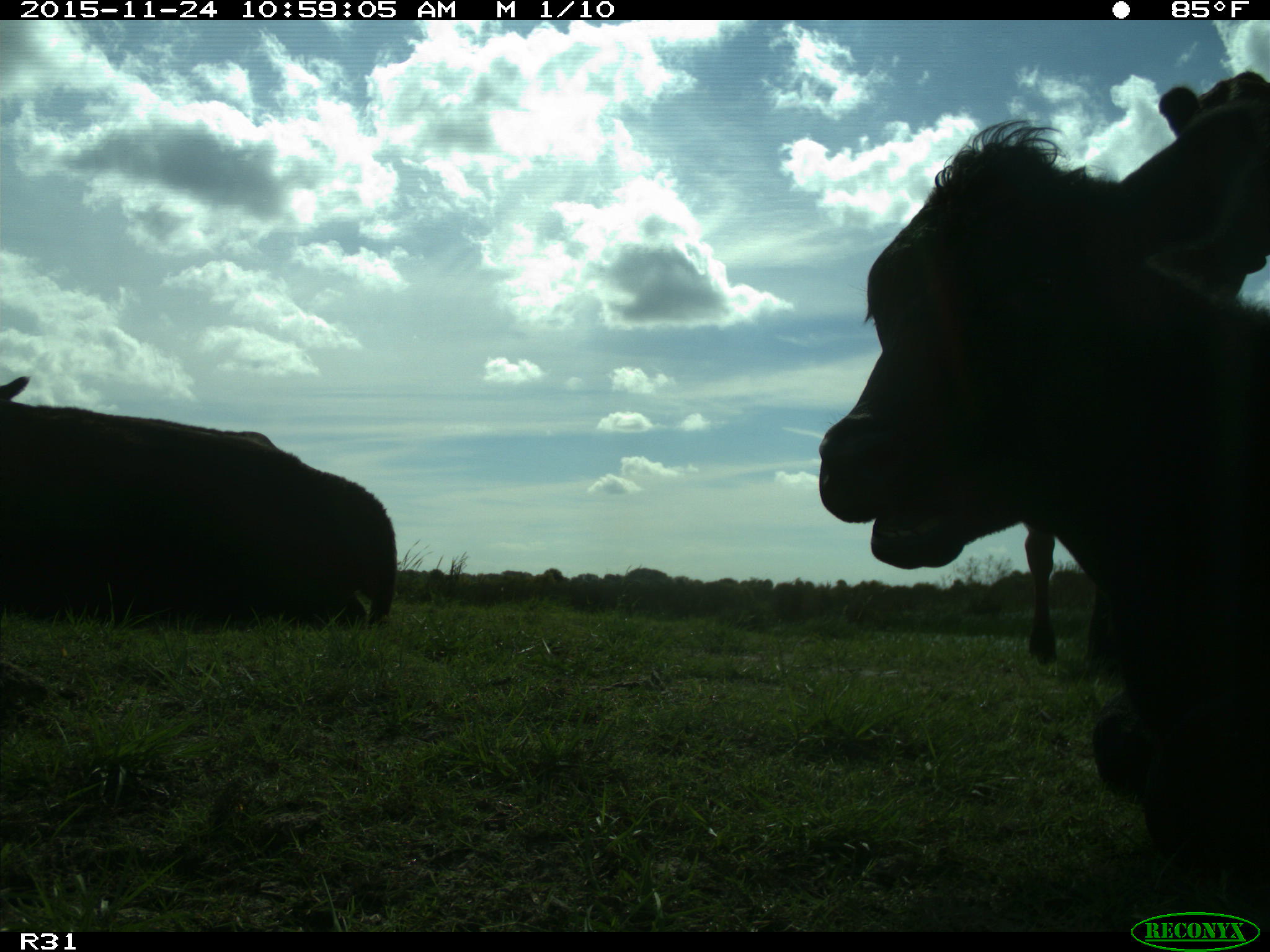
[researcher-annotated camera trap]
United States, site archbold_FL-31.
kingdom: Animalia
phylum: Chordata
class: Mammalia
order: Artiodactyla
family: Bovidae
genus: Bos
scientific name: Bos taurus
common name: domestic cow